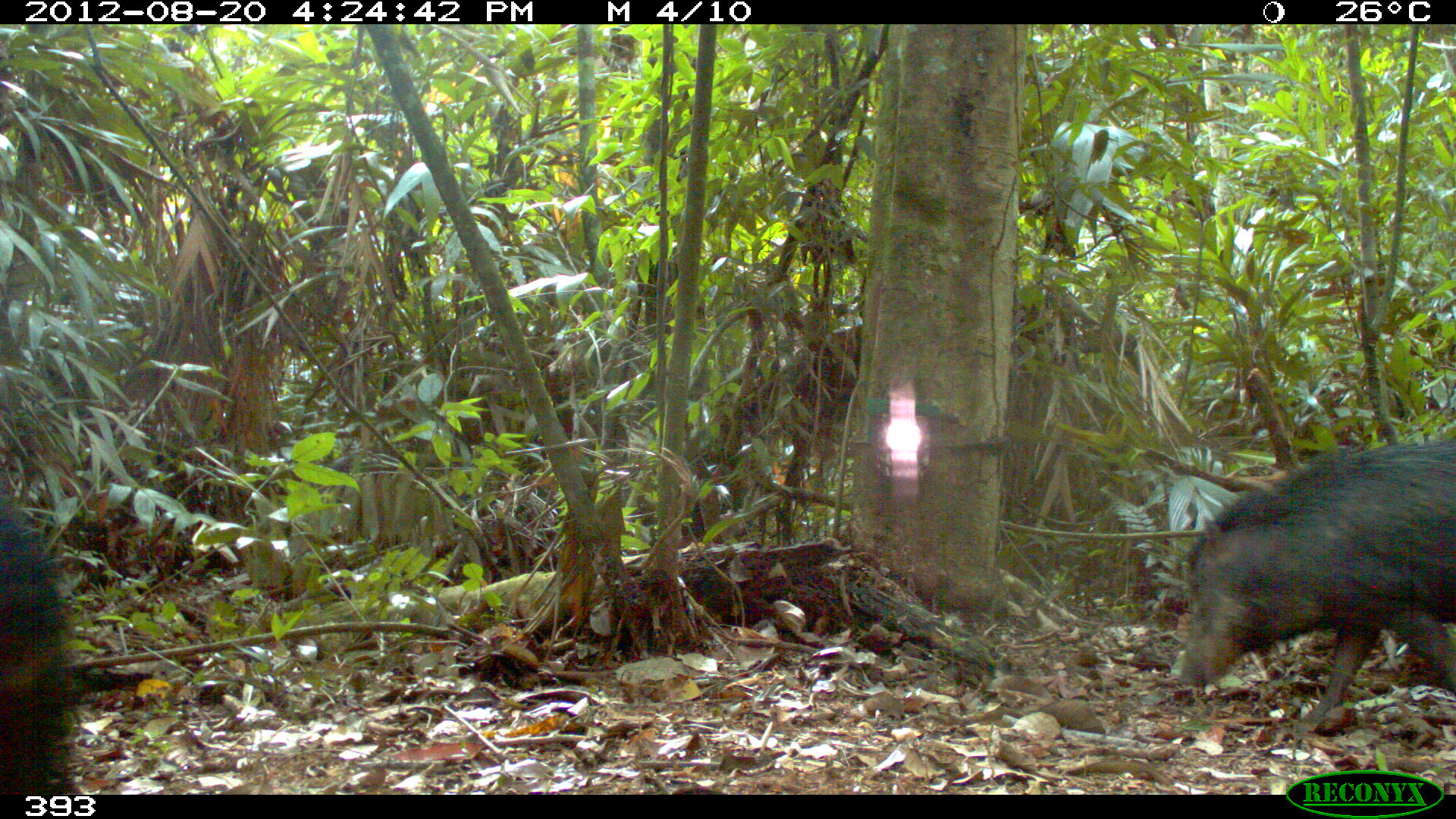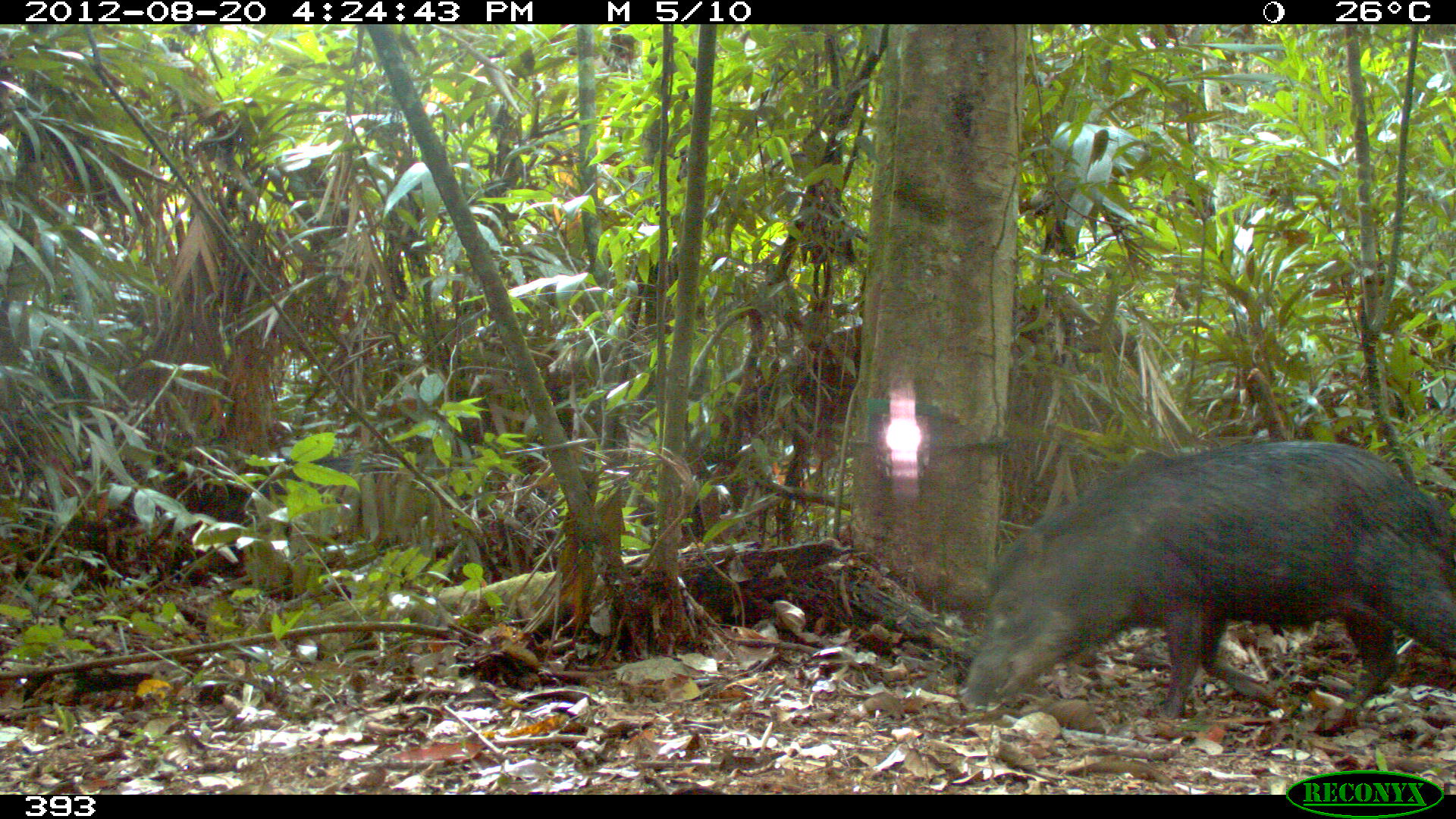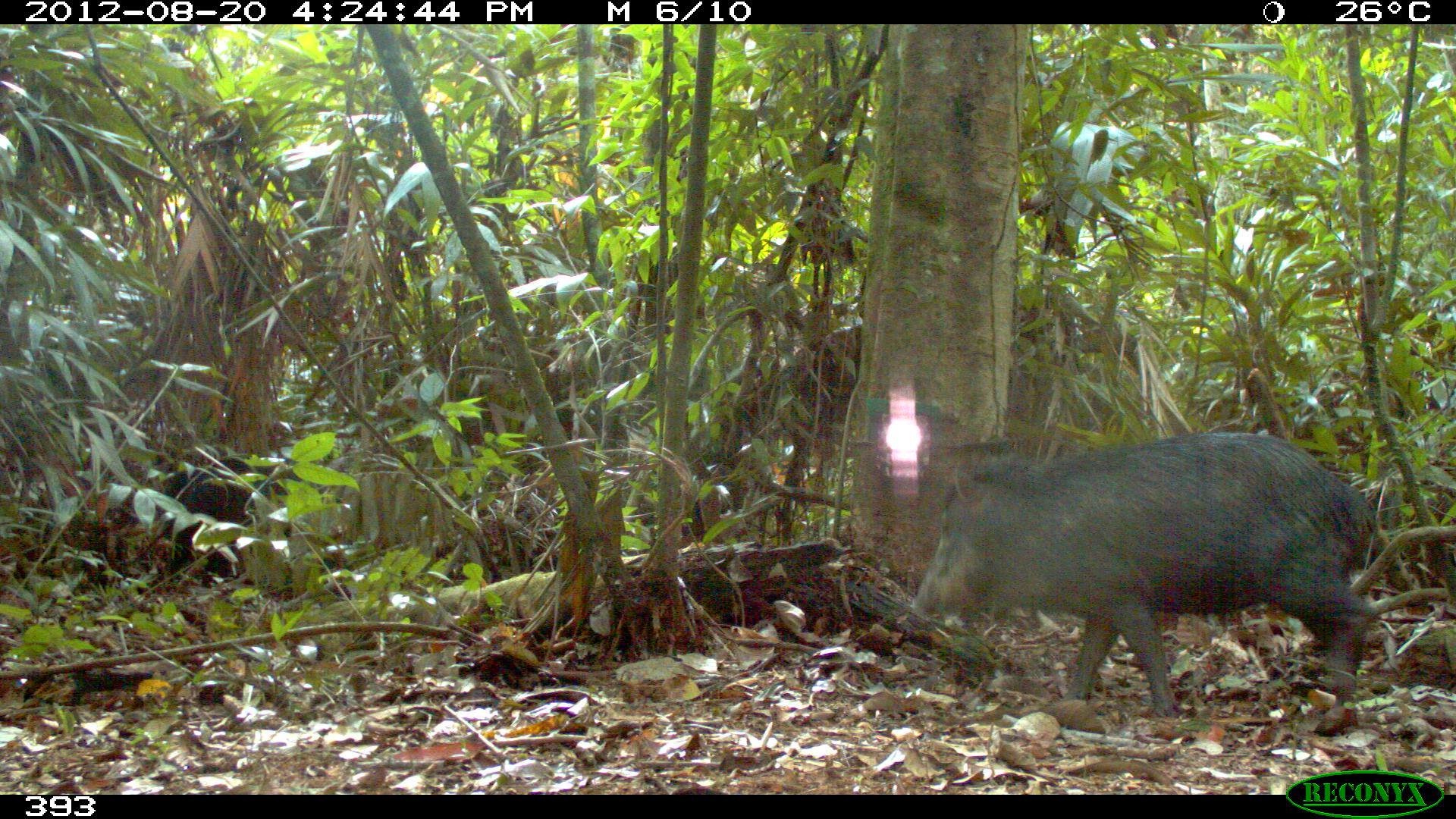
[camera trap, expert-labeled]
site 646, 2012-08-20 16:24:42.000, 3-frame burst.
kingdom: Animalia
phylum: Chordata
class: Mammalia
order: Artiodactyla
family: Tayassuidae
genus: Tayassu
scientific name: Tayassu pecari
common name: white-lipped peccary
Tayassu pecari (white-lipped peccary).